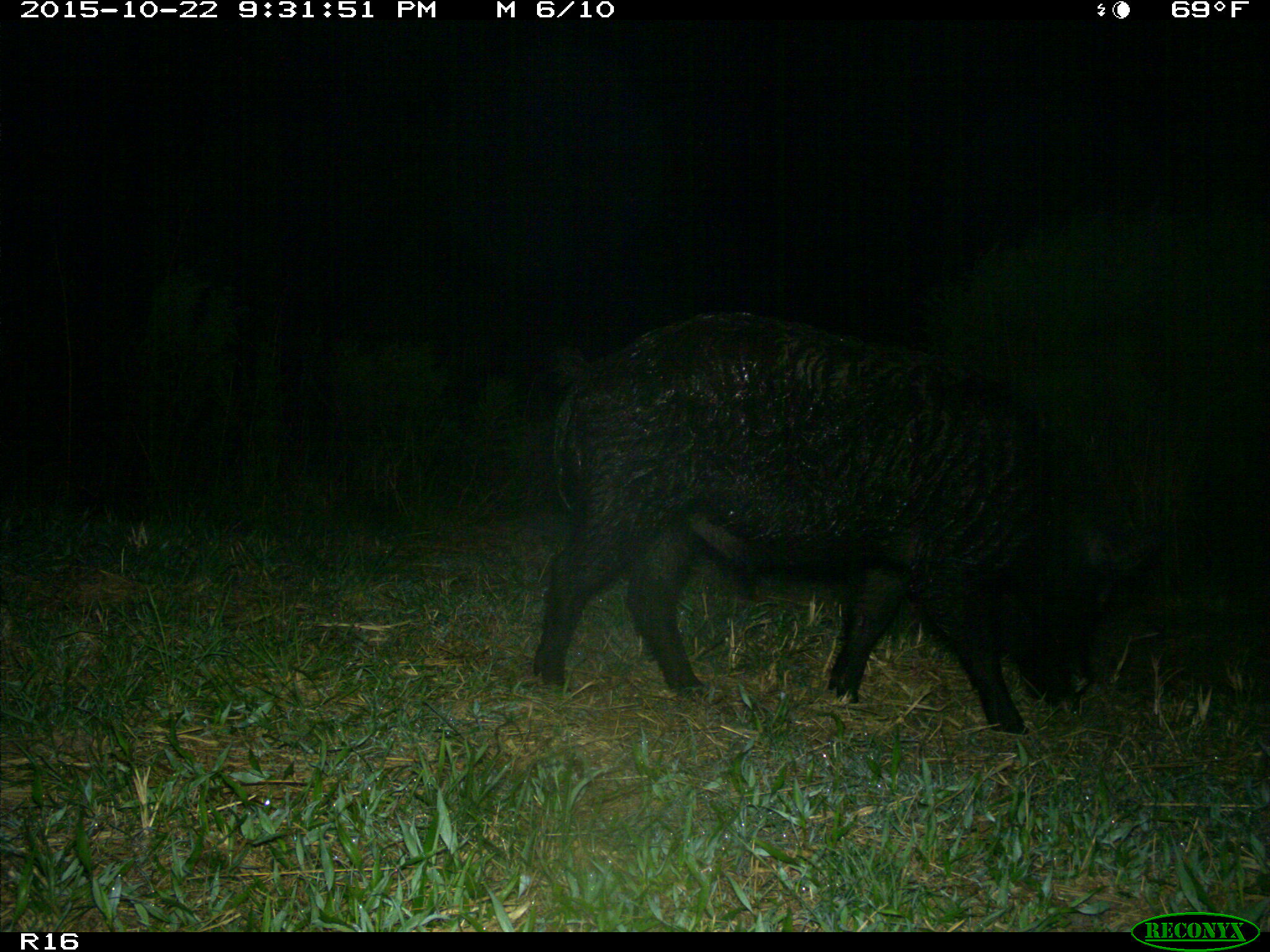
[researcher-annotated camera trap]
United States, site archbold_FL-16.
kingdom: Animalia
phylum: Chordata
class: Mammalia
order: Artiodactyla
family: Suidae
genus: Sus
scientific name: Sus scrofa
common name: wild boar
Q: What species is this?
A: Sus scrofa (wild boar).